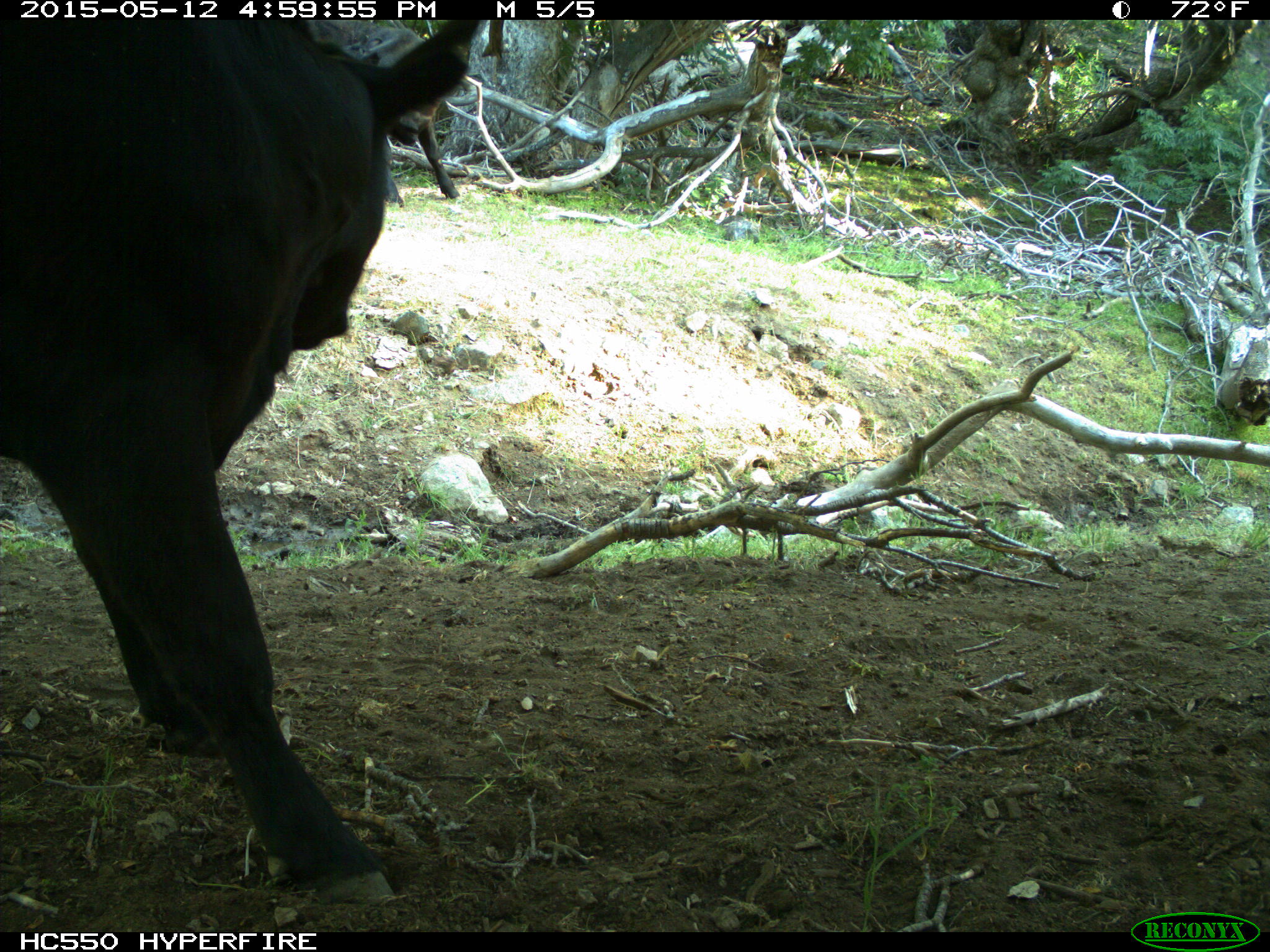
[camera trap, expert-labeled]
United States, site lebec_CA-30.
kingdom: Animalia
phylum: Chordata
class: Mammalia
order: Artiodactyla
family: Bovidae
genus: Bos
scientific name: Bos taurus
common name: domestic cow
Bos taurus (domestic cow).